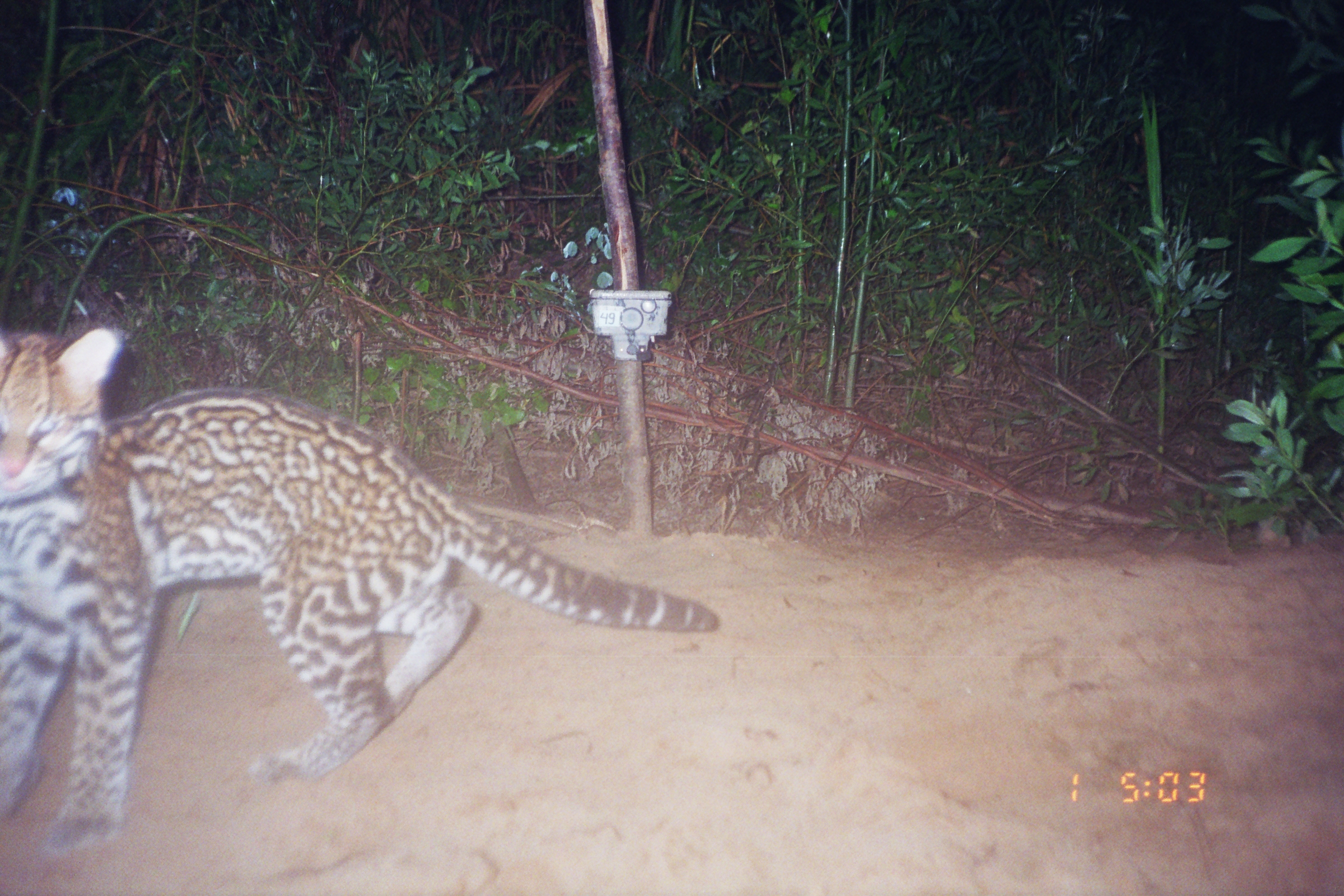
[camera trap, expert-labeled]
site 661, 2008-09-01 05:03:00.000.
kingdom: Animalia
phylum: Chordata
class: Mammalia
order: Carnivora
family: Felidae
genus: Leopardus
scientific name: Leopardus pardalis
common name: ocelot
Leopardus pardalis (ocelot).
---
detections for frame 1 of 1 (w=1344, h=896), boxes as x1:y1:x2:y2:
leopardus pardalis: 0:324:721:850